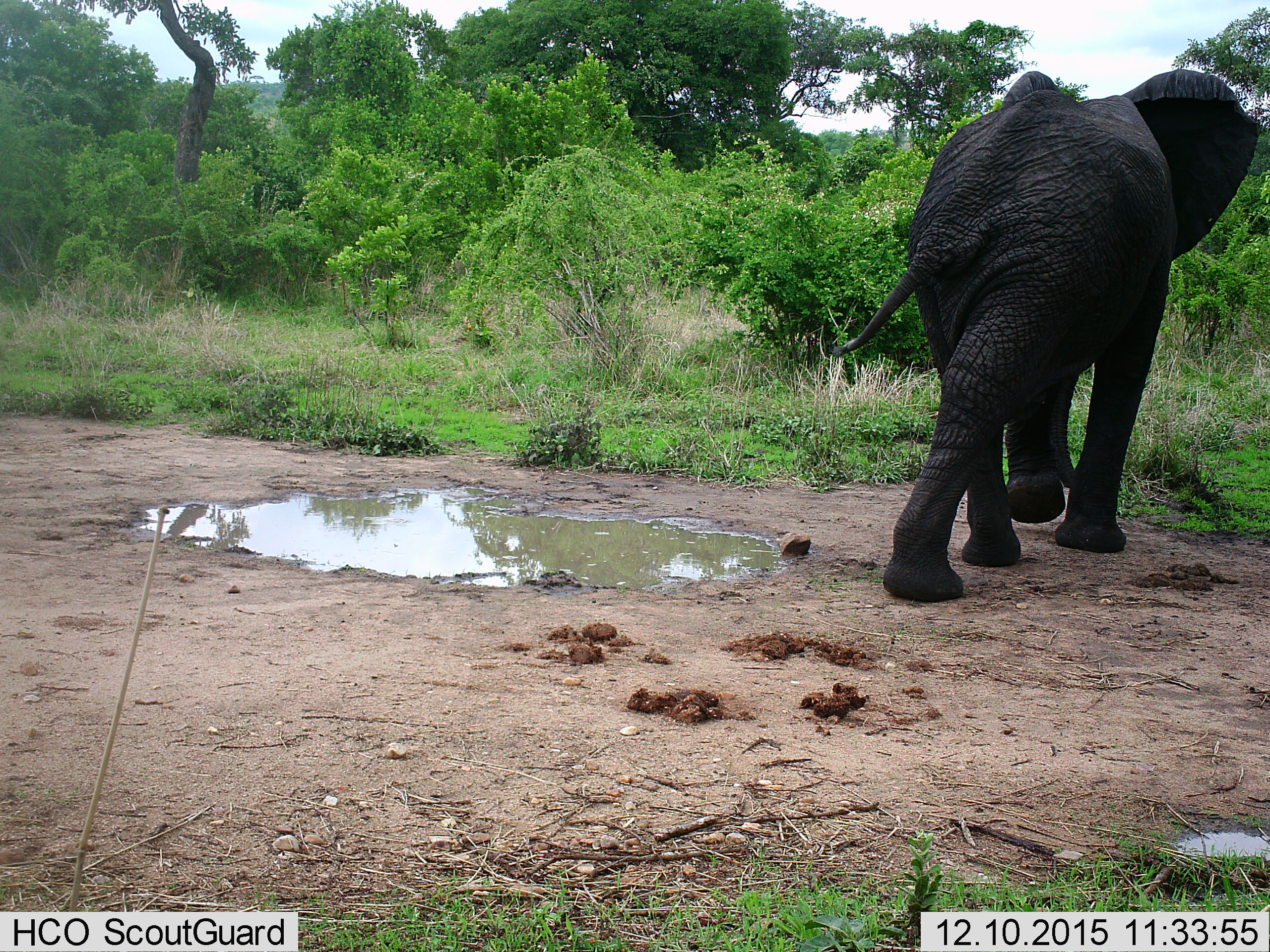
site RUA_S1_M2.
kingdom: Animalia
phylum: Chordata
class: Mammalia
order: Proboscidea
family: Elephantidae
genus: Loxodonta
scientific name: Loxodonta africana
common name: african bush elephant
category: elephant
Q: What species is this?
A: Elephant (african bush elephant) (Loxodonta africana).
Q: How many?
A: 1.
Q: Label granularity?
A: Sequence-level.